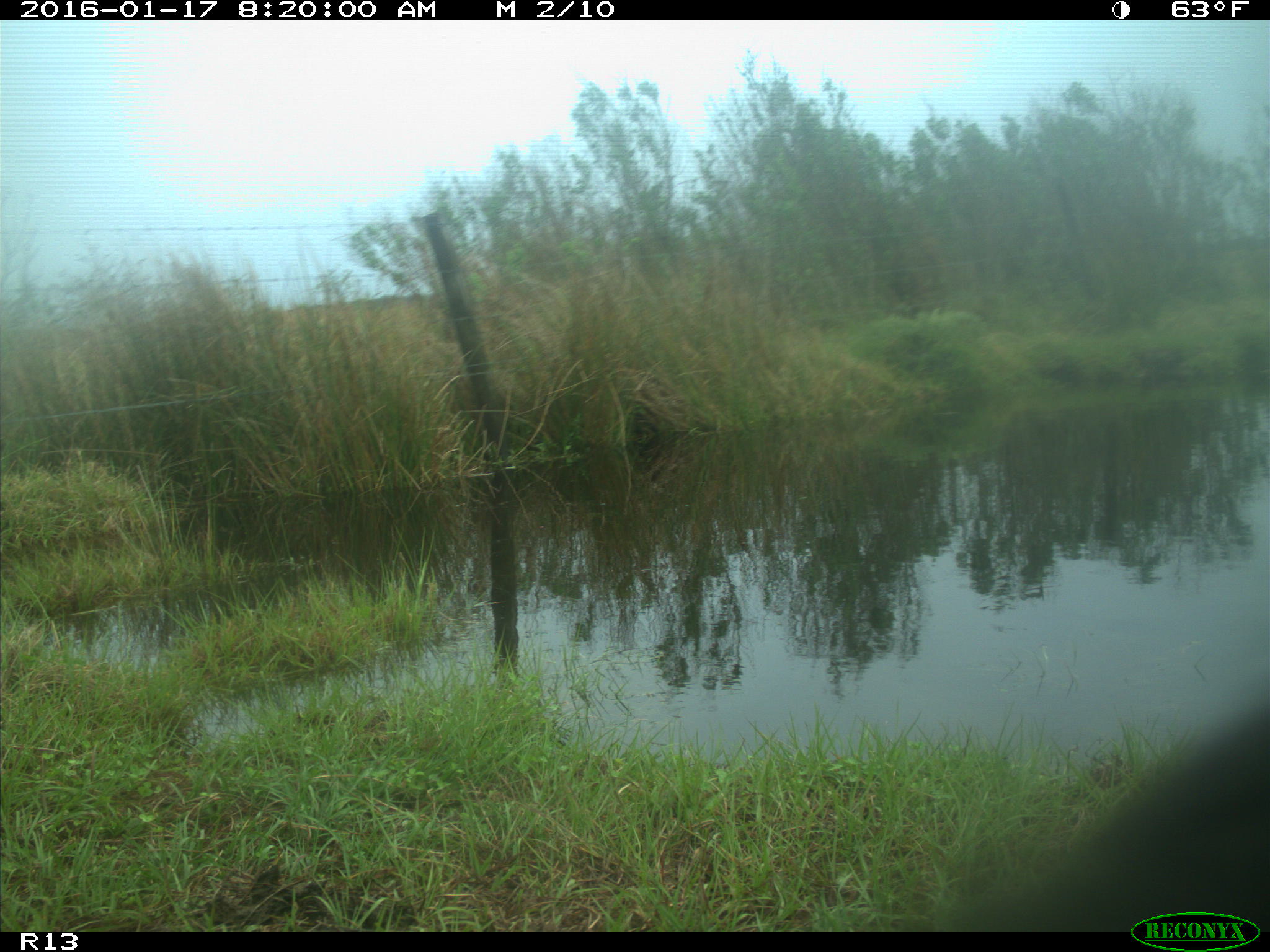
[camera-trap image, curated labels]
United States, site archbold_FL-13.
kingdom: Animalia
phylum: Chordata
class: Mammalia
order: Artiodactyla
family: Bovidae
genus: Bos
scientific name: Bos taurus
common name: domestic cow